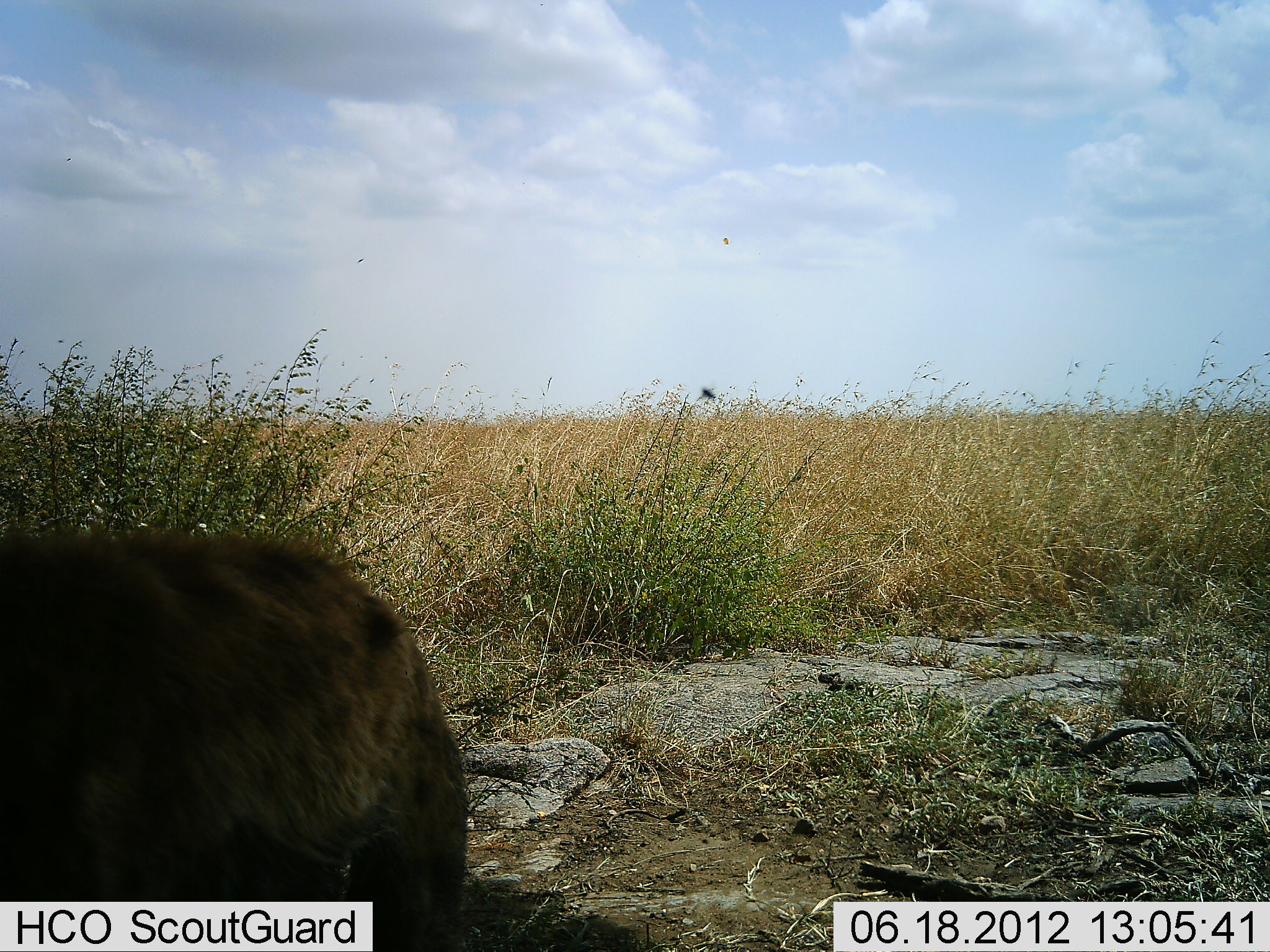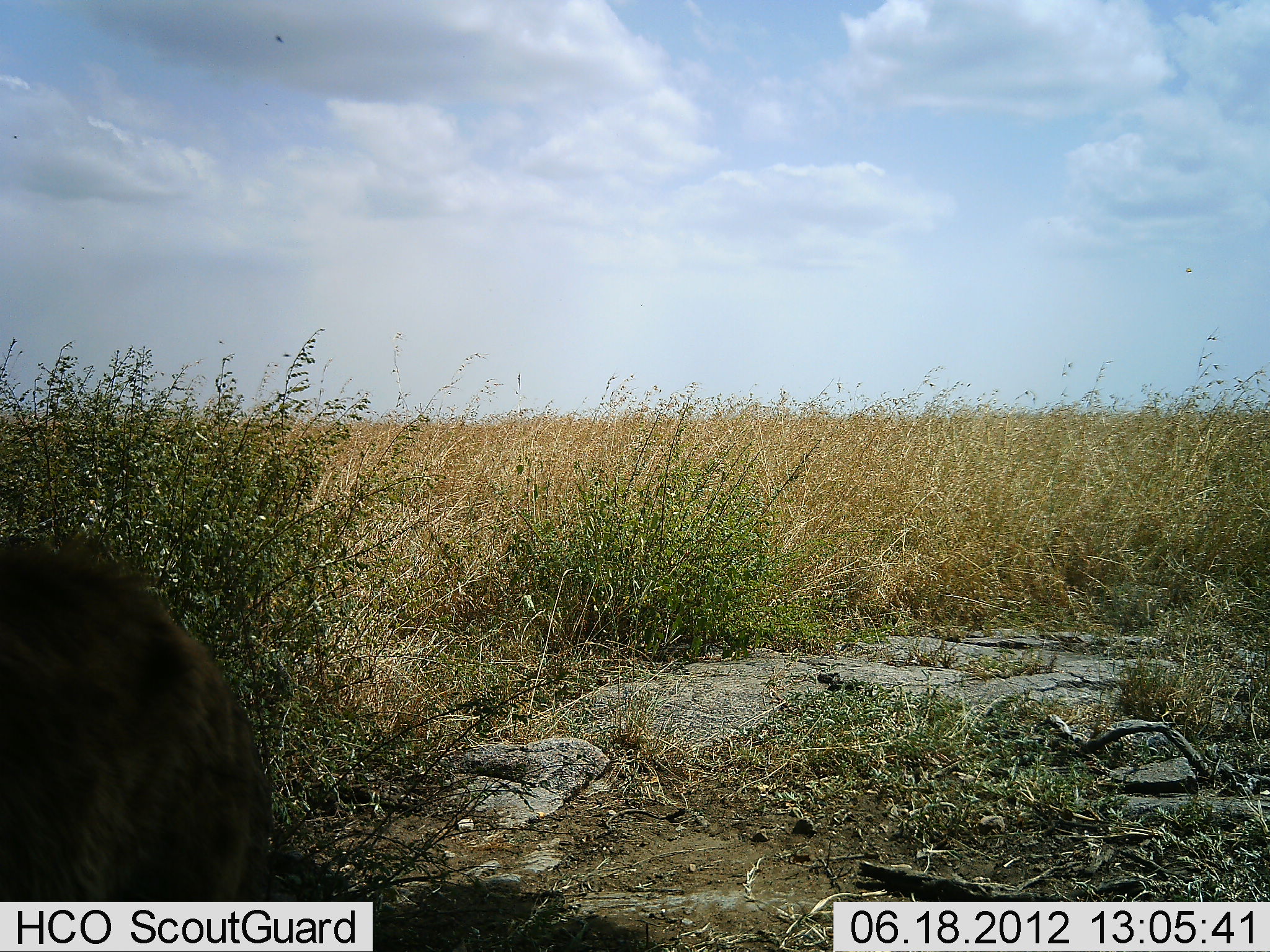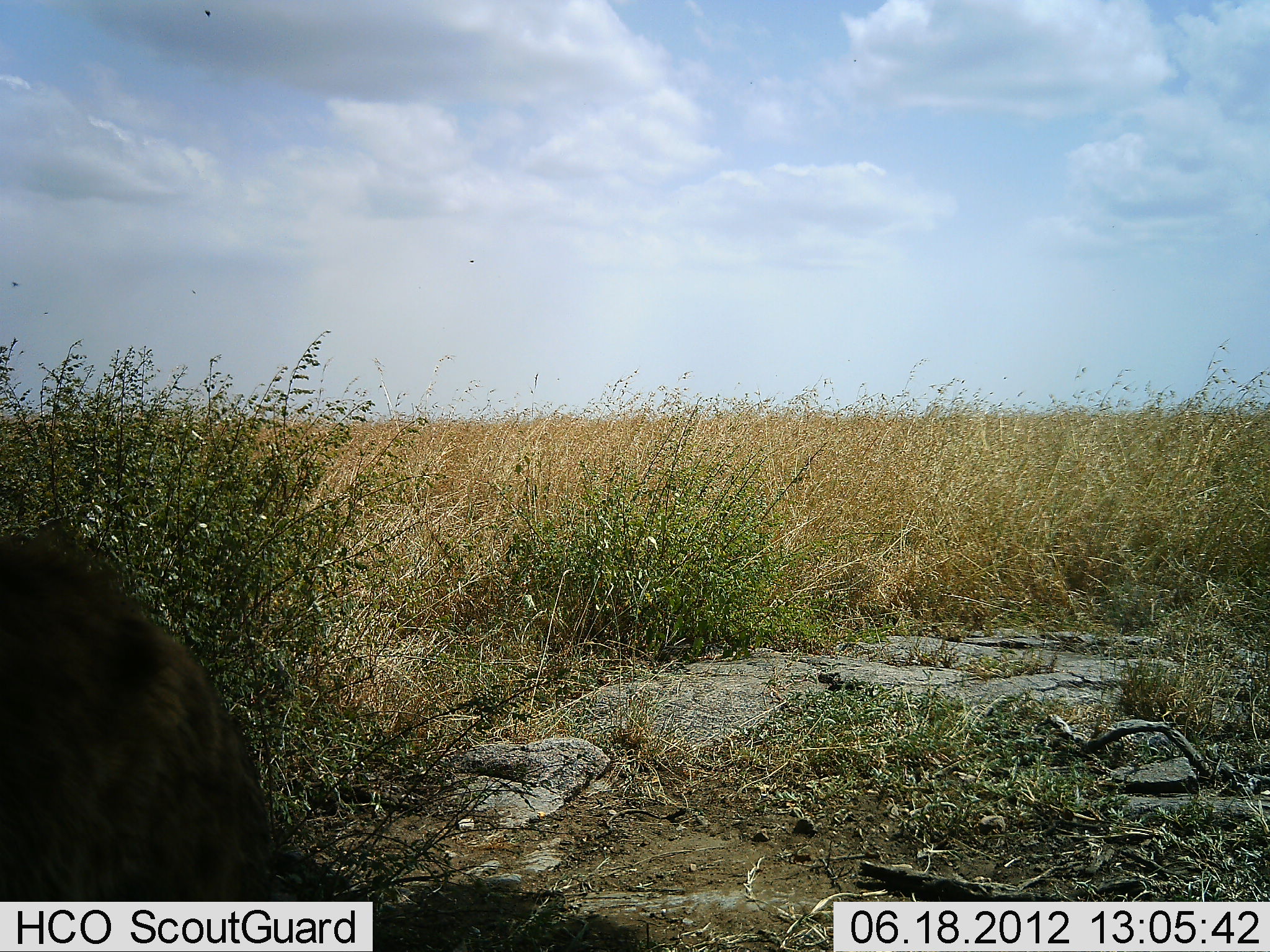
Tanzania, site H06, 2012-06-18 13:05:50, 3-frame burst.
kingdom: Animalia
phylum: Chordata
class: Mammalia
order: Carnivora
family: Hyaenidae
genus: Crocuta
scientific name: Crocuta crocuta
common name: spotted hyena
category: hyenaspotted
Hyenaspotted (spotted hyena) (Crocuta crocuta), count 1. Behavior (volunteer vote fractions): standing 20%, resting 0%, moving 80%, interacting 0%. Young present (vote fraction): 0%. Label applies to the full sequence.